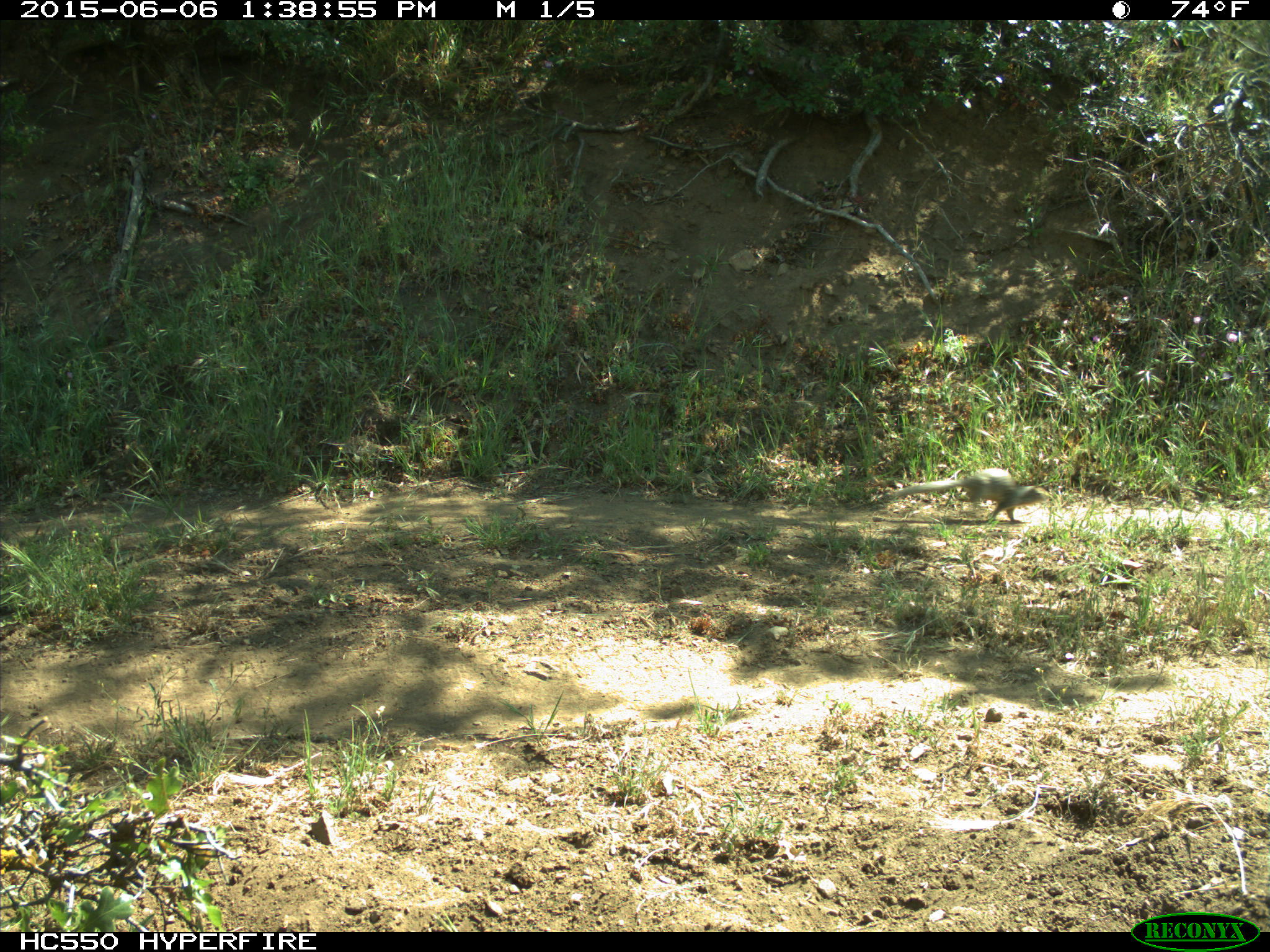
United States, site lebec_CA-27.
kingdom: Animalia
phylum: Chordata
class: Mammalia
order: Rodentia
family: Sciuridae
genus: Otospermophilus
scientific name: Otospermophilus beecheyi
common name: california ground squirrel